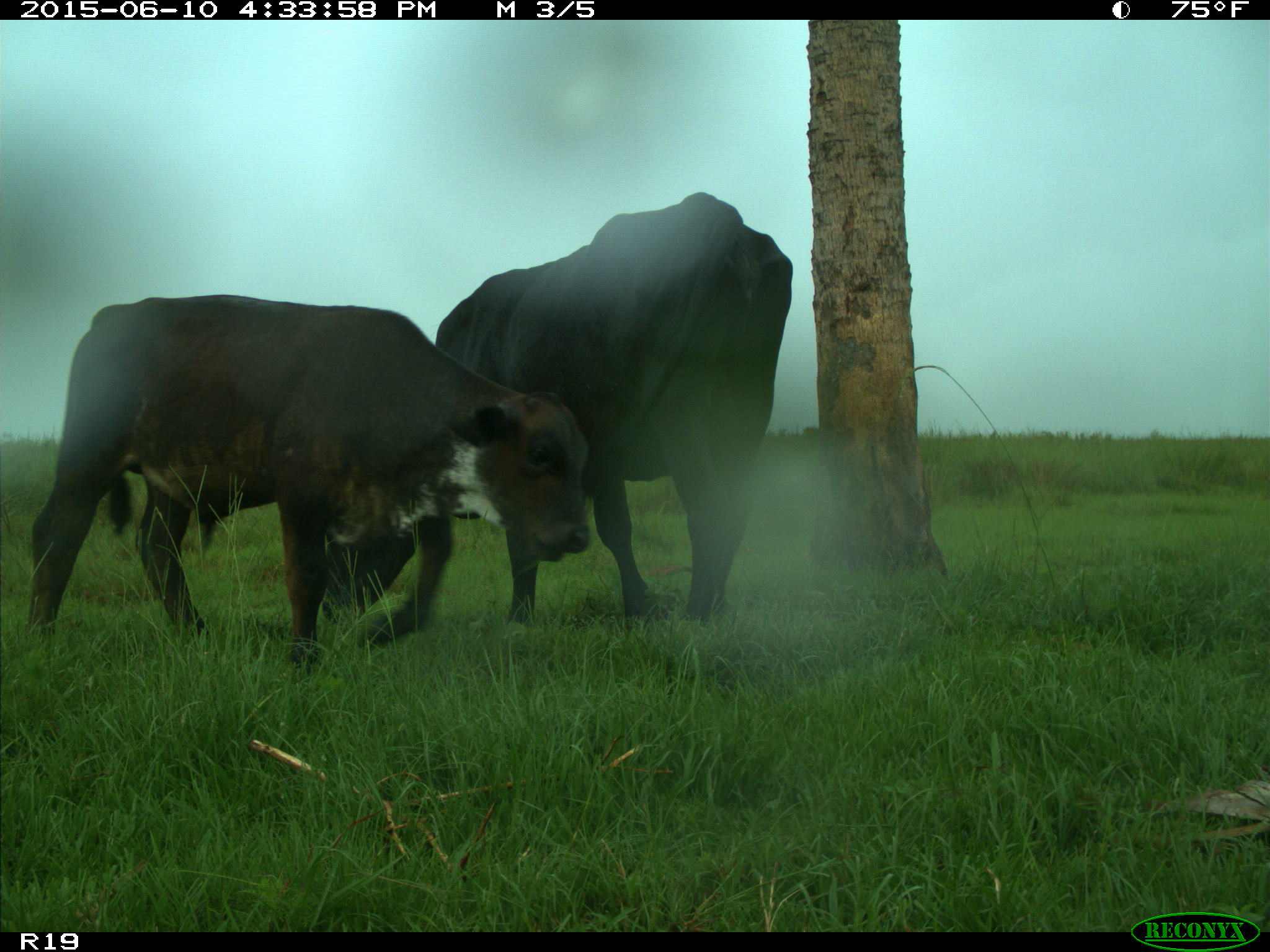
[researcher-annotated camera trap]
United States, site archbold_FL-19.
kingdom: Animalia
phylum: Chordata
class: Mammalia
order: Artiodactyla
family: Bovidae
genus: Bos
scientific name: Bos taurus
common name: domestic cow